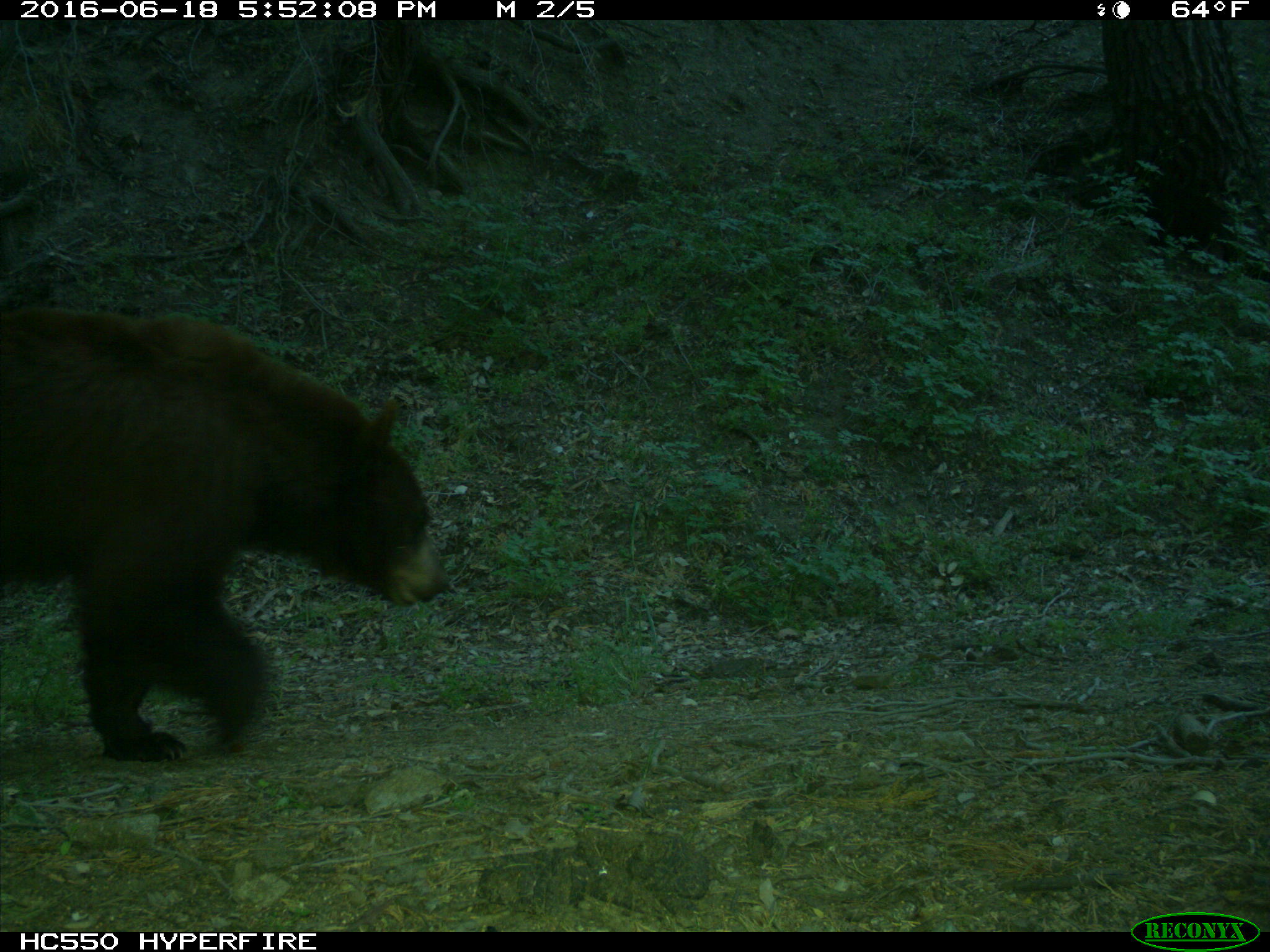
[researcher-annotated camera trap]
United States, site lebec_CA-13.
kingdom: Animalia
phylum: Chordata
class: Mammalia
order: Carnivora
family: Ursidae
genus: Ursus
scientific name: Ursus americanus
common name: american black bear